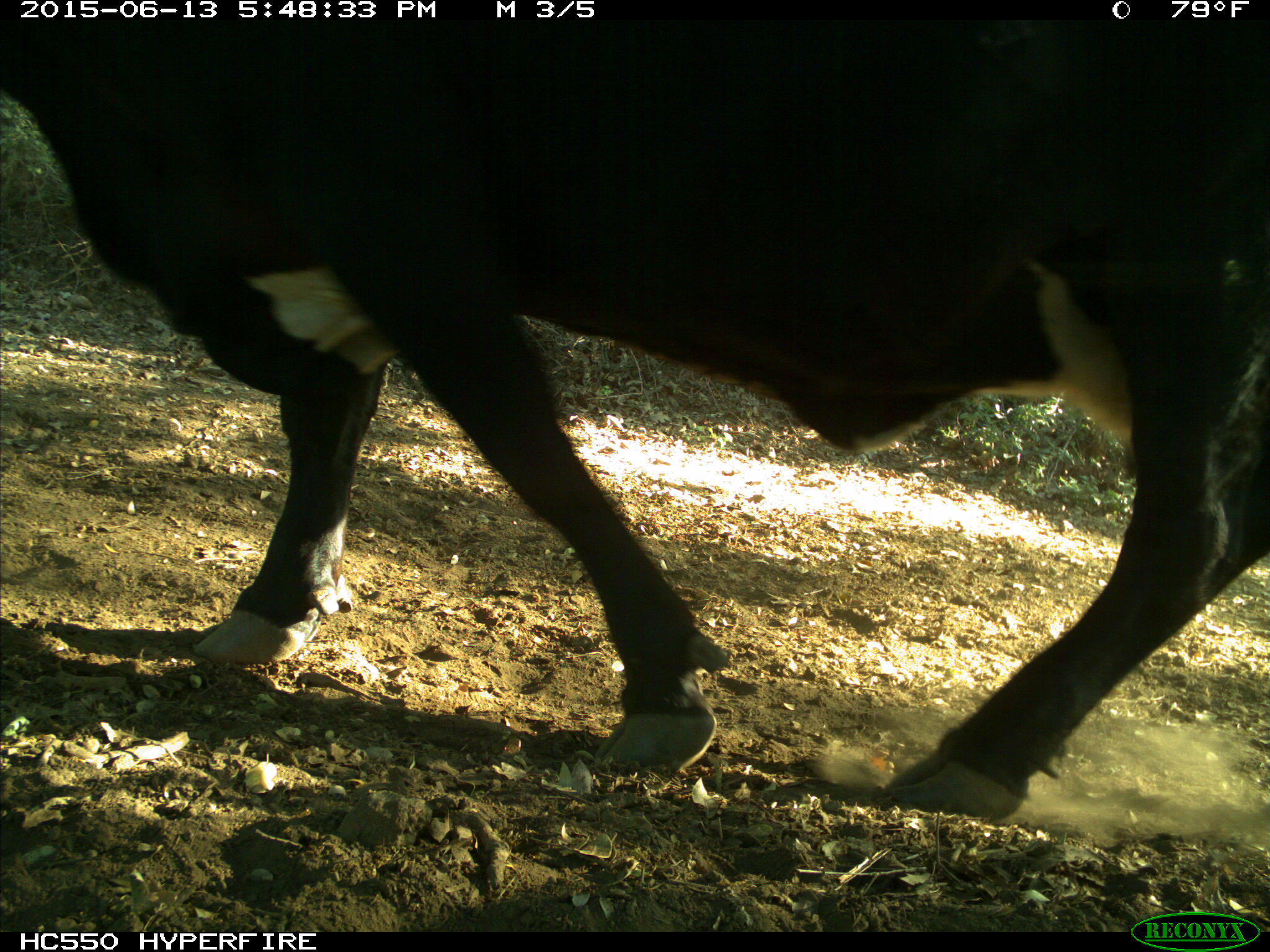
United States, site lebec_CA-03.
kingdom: Animalia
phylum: Chordata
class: Mammalia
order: Artiodactyla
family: Bovidae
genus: Bos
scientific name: Bos taurus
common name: domestic cow